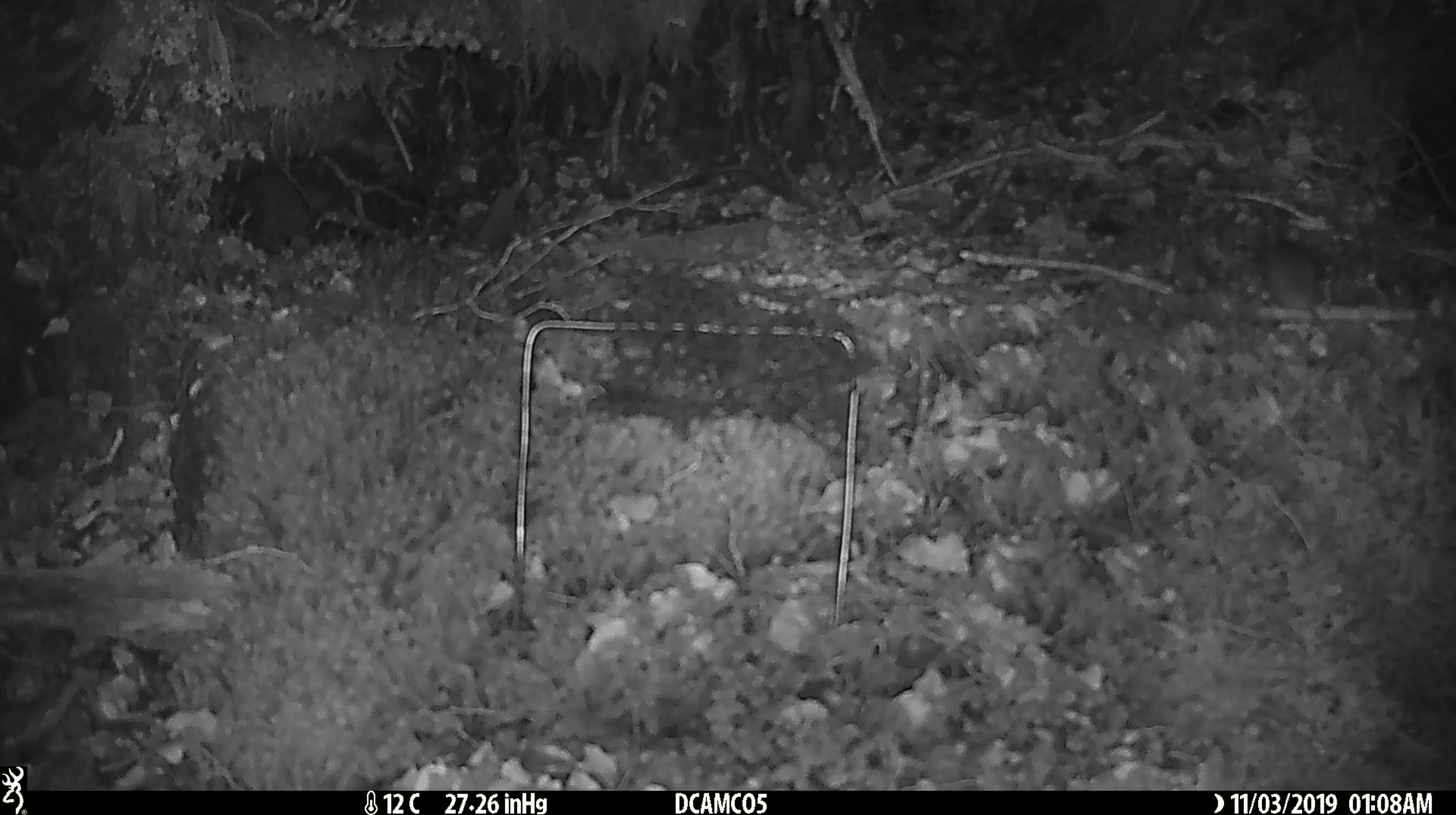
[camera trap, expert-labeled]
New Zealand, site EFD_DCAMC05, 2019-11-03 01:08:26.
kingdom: Animalia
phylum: Chordata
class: Mammalia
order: Rodentia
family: Muridae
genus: Mus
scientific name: Mus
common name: mouse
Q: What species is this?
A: Mouse (Mus).